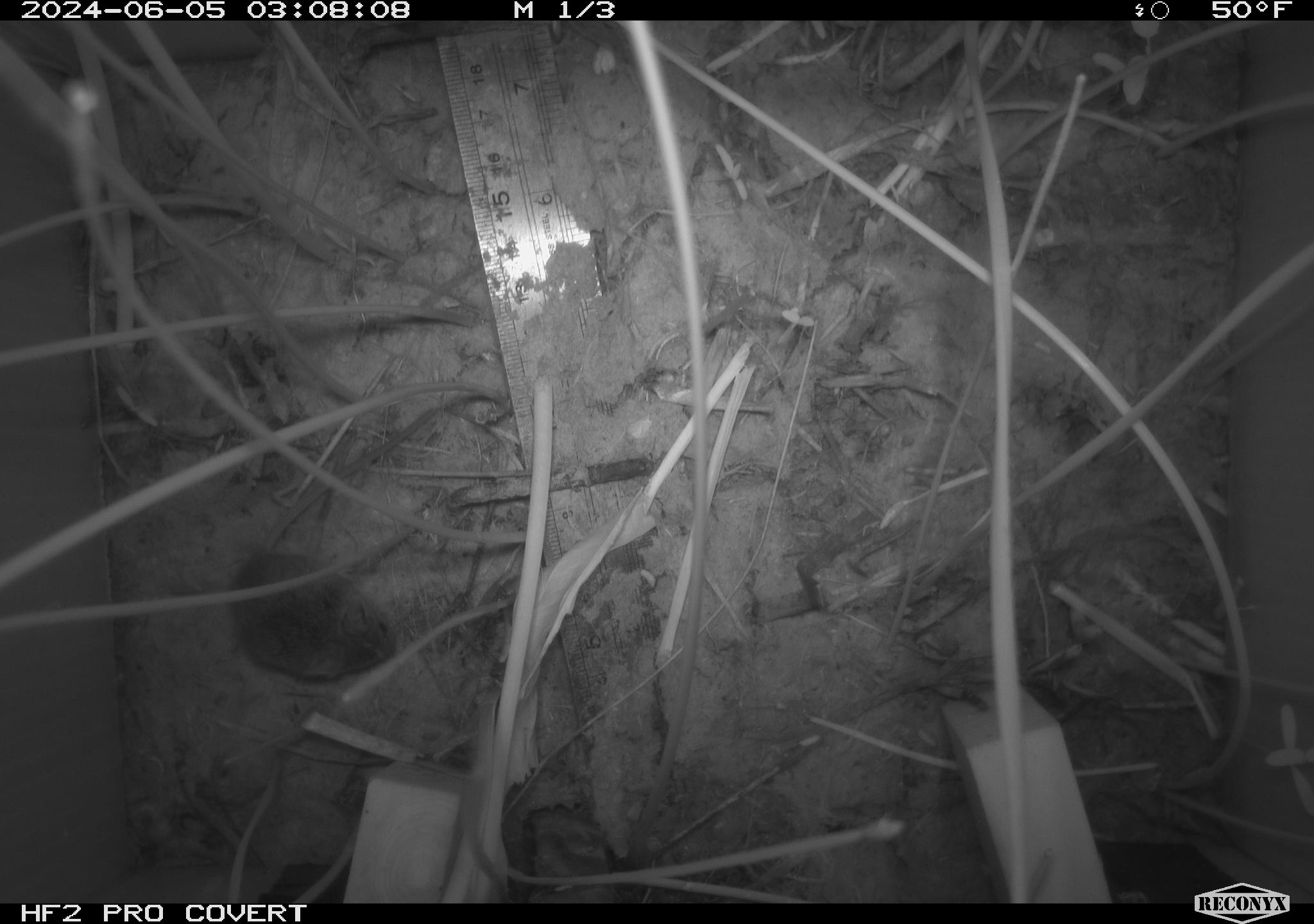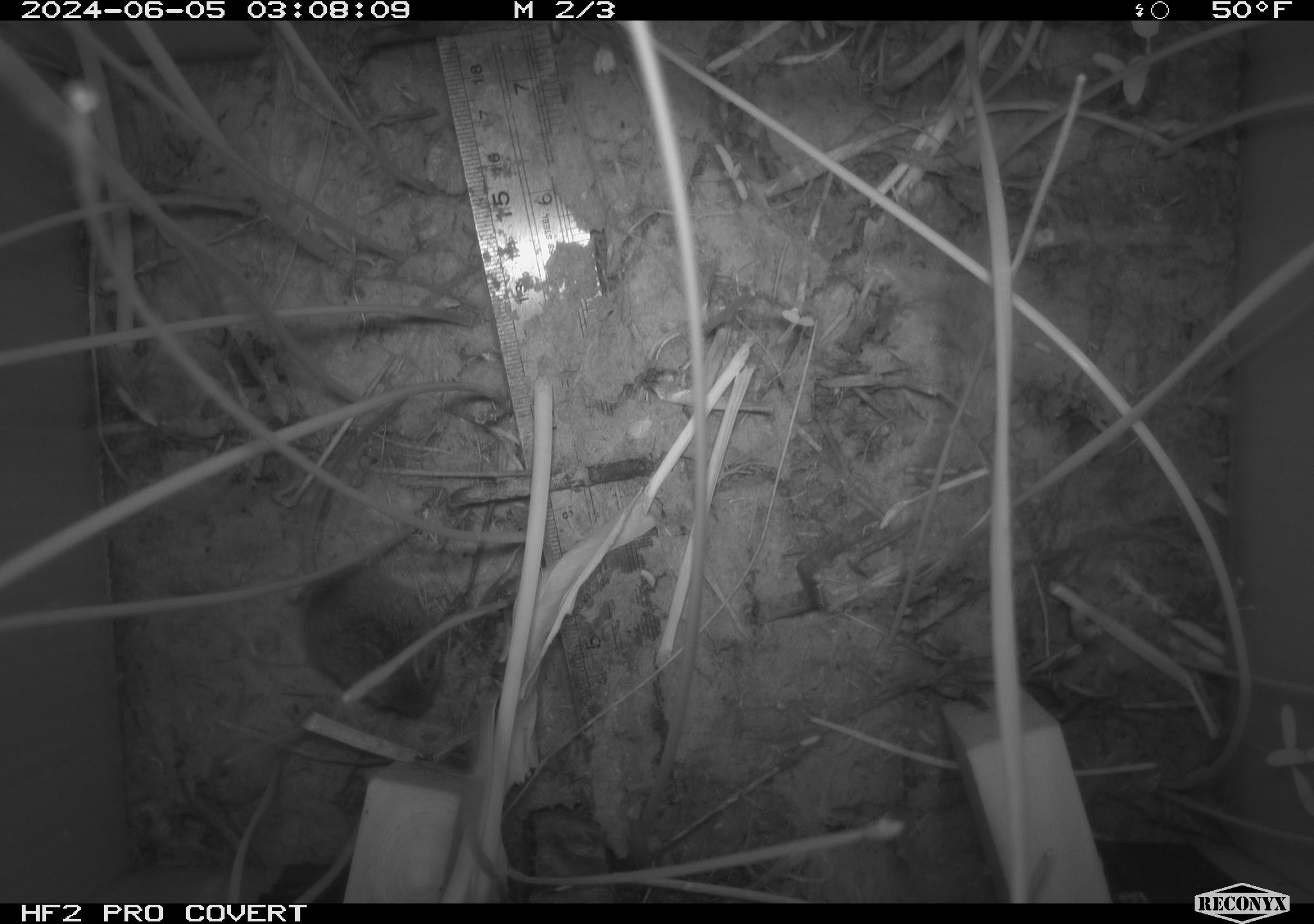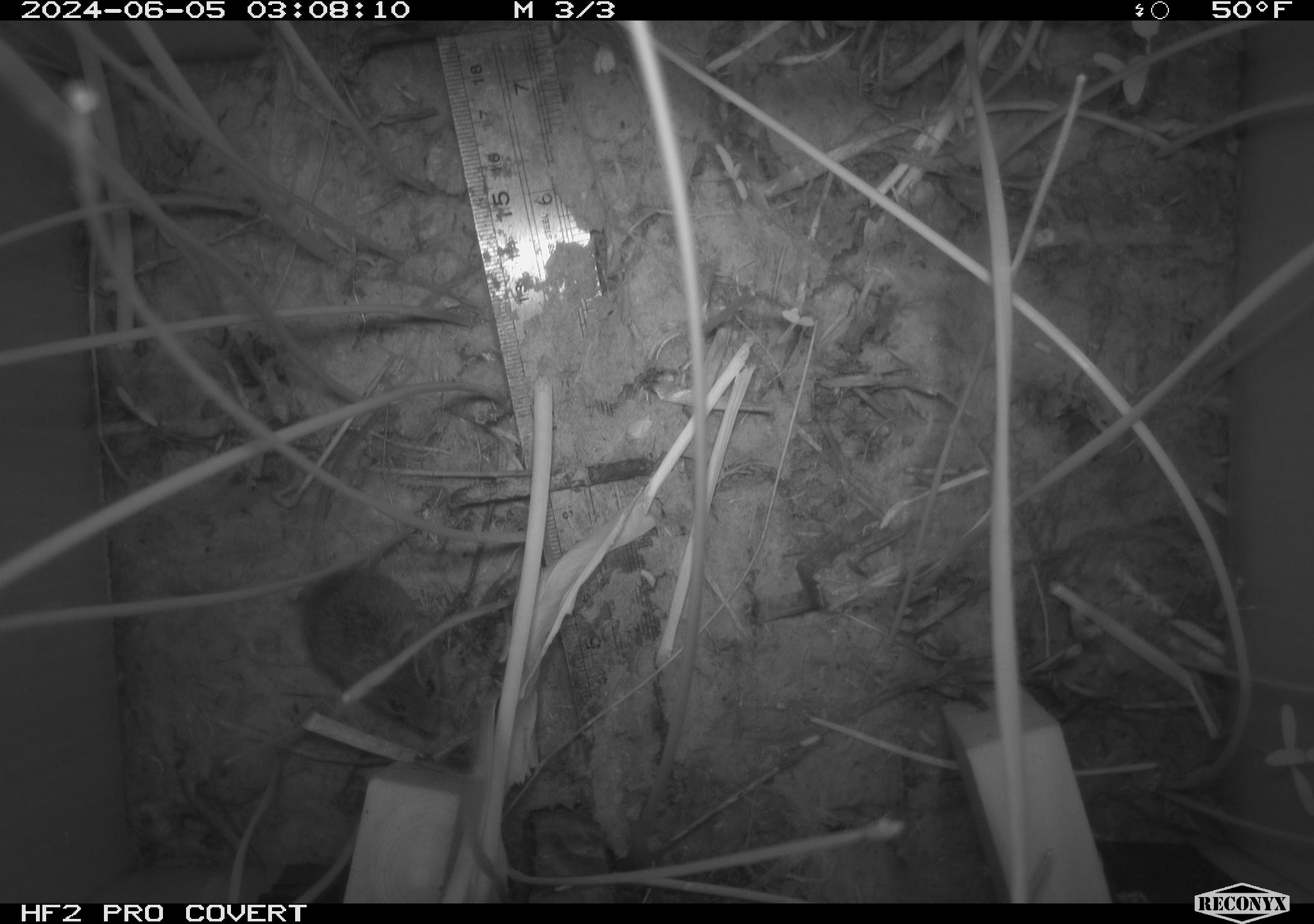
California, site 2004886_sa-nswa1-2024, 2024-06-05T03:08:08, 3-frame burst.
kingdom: Animalia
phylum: Chordata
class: Mammalia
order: Rodentia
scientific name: Rodentia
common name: rodent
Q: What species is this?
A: Rodent (Rodentia).